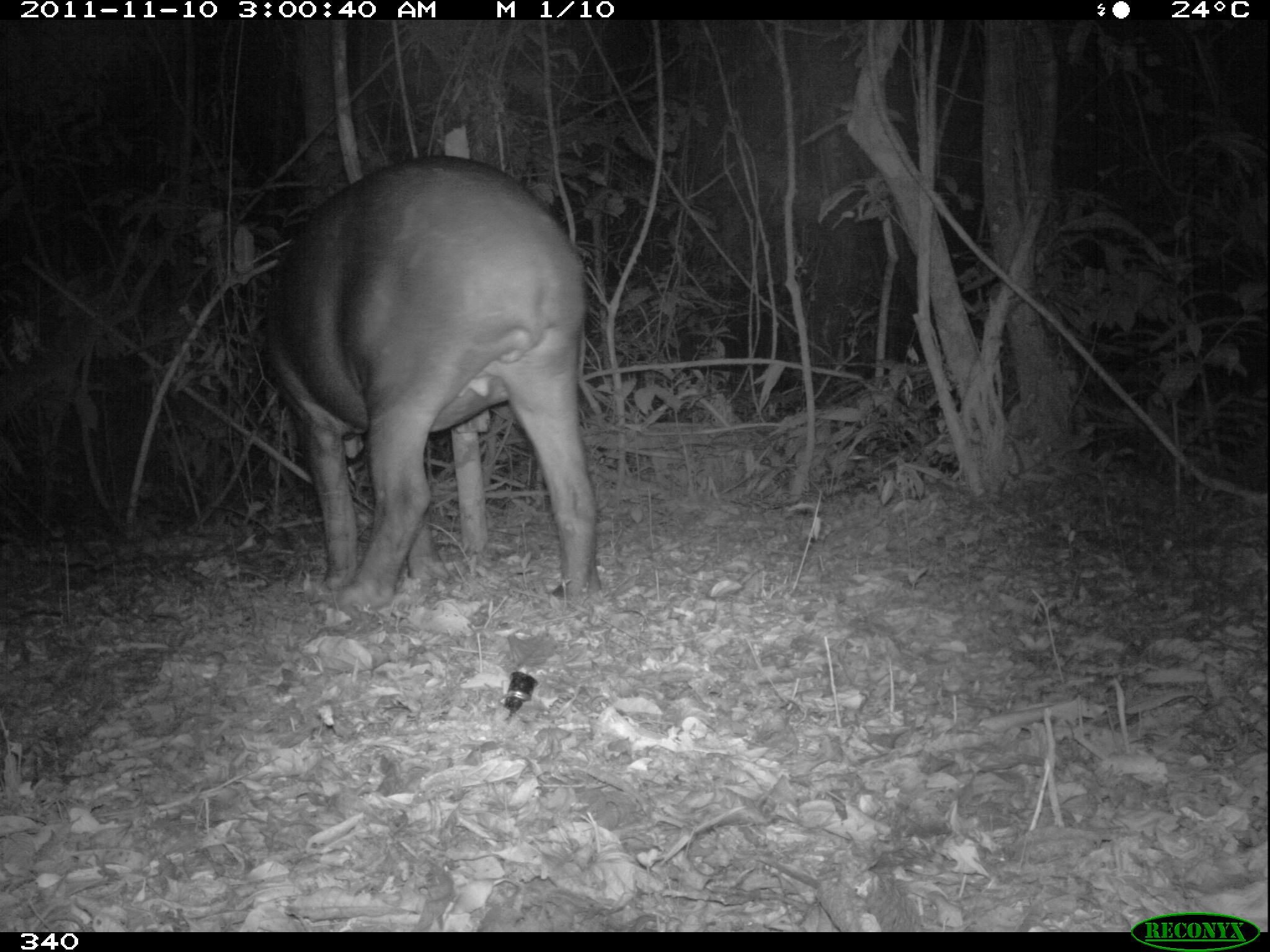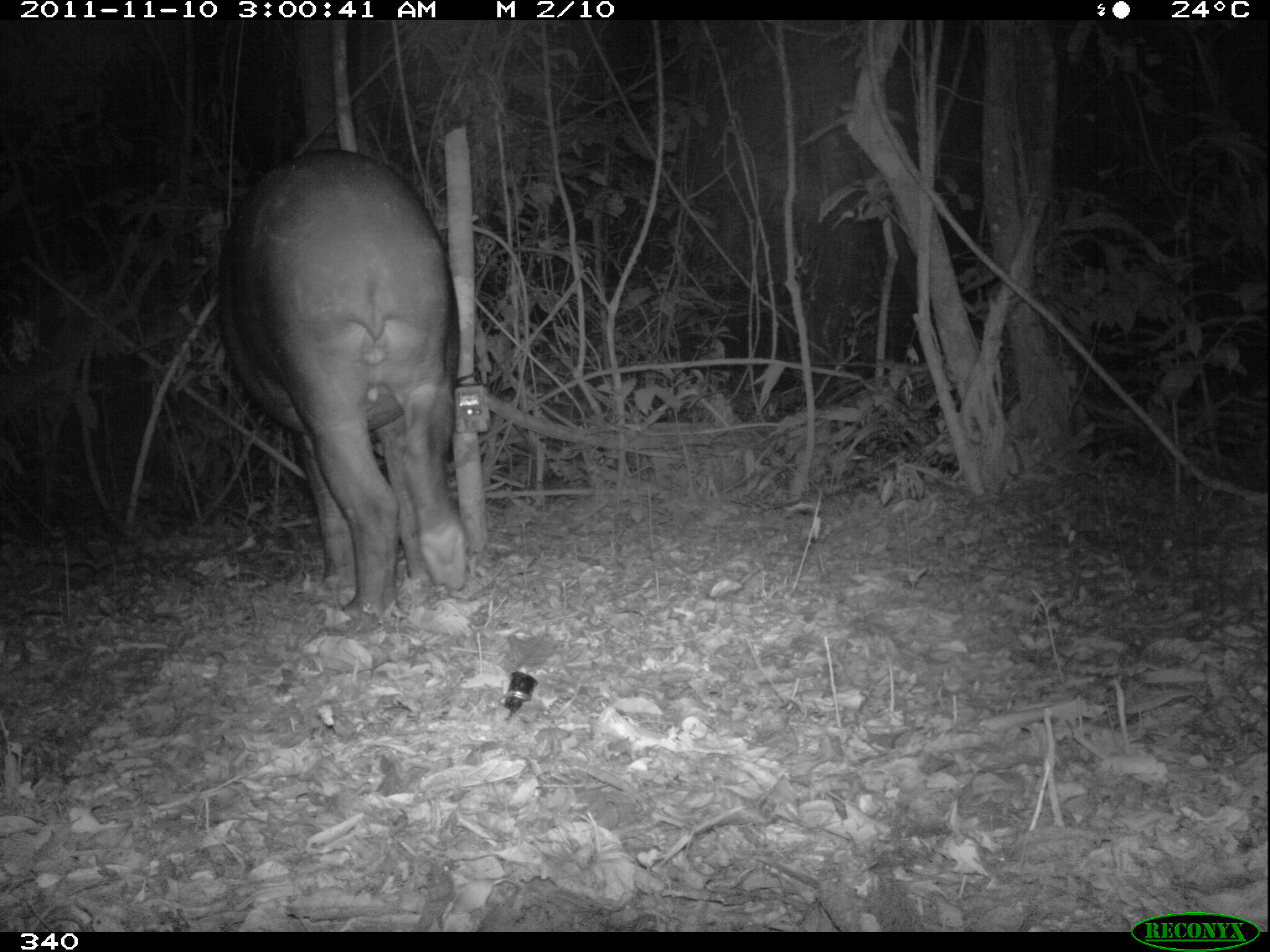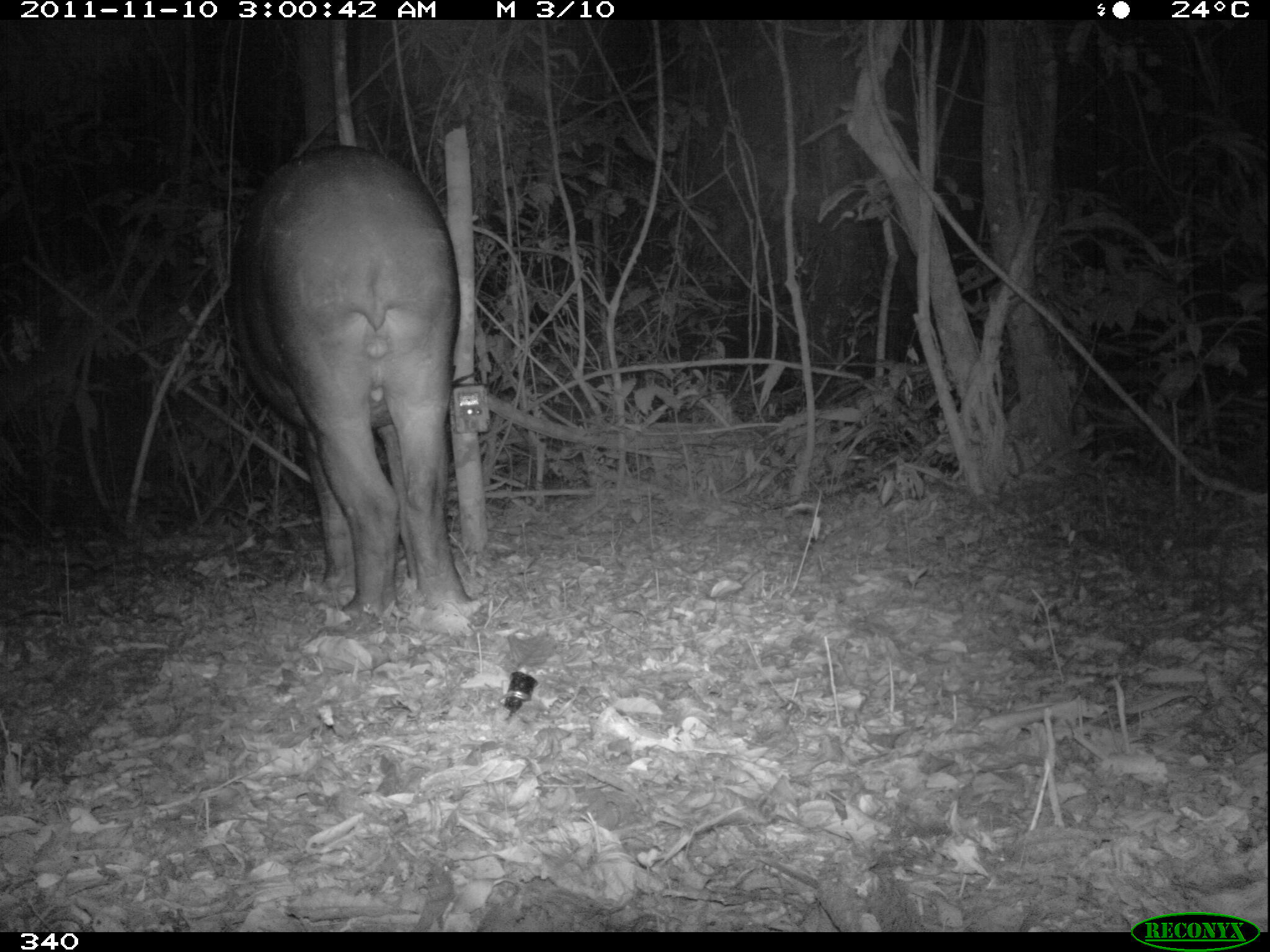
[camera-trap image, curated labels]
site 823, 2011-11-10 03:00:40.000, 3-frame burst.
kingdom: Animalia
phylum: Chordata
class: Mammalia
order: Perissodactyla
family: Tapiridae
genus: Tapirus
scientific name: Tapirus terrestris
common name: south american tapir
Tapirus terrestris (south american tapir).